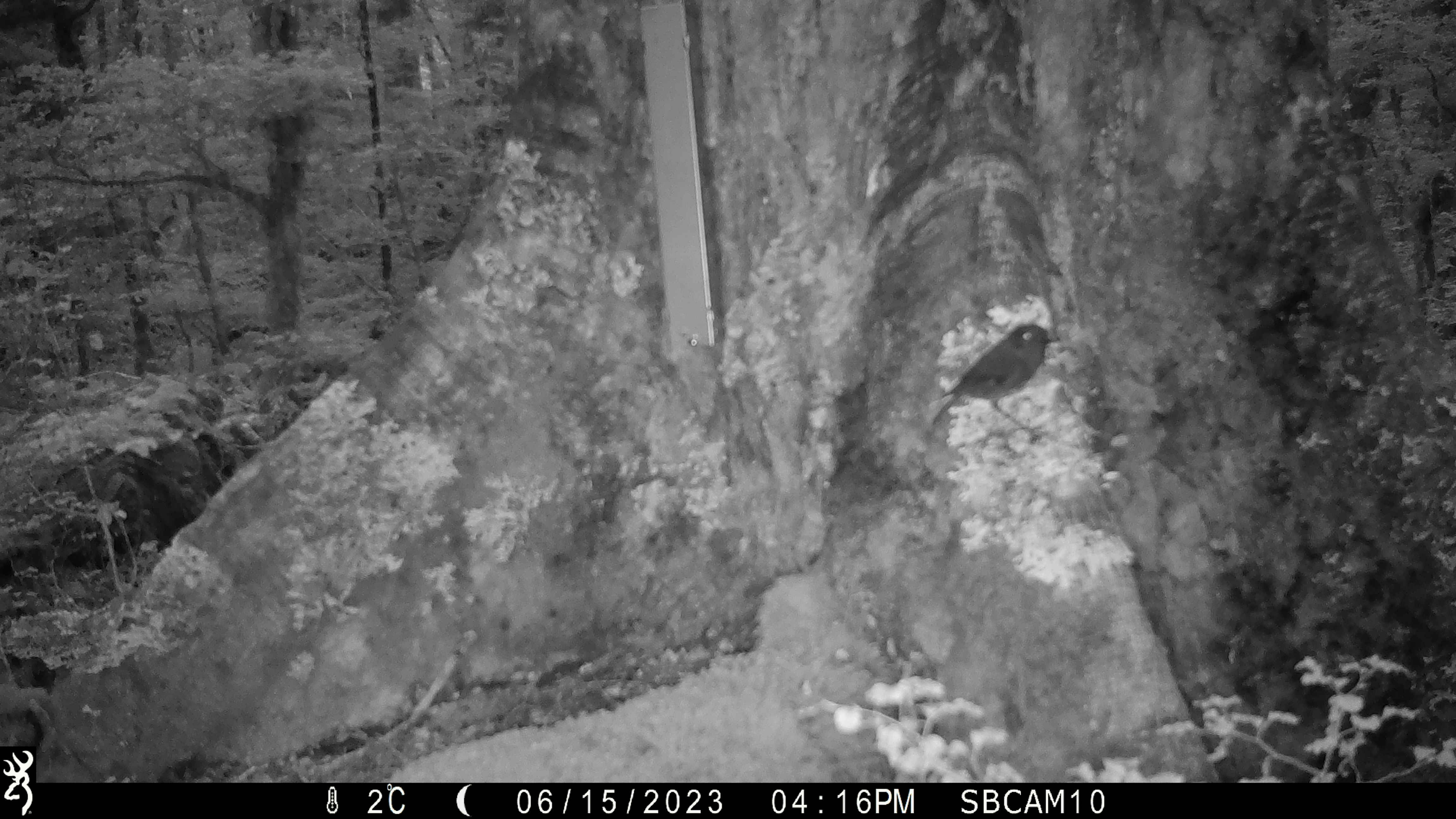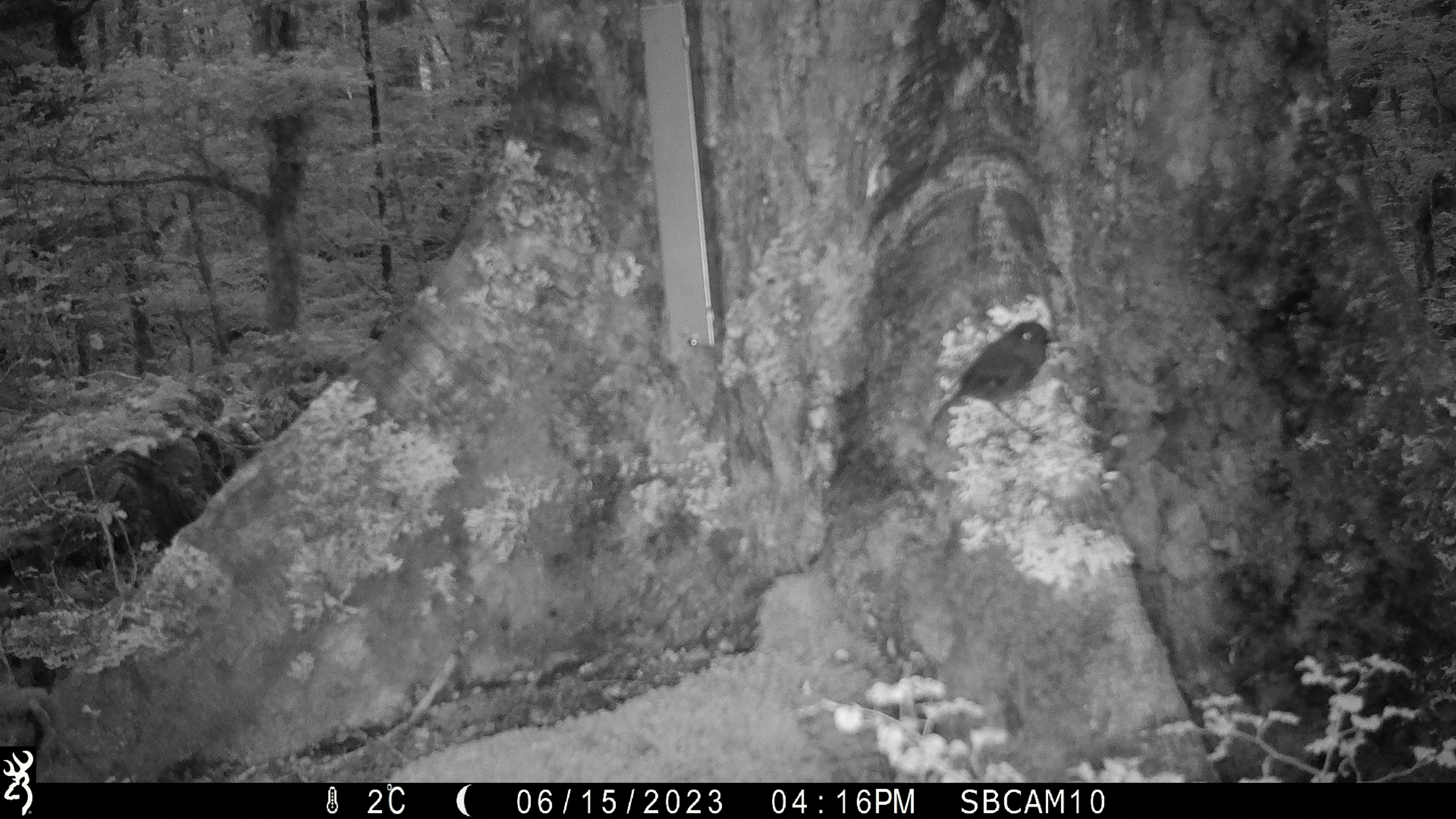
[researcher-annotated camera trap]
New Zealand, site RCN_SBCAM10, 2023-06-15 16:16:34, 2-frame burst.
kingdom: Animalia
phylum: Chordata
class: Aves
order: Passeriformes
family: Petroicidae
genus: Petroica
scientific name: Petroica australis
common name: new zealand robin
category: robin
Robin (new zealand robin) (Petroica australis).